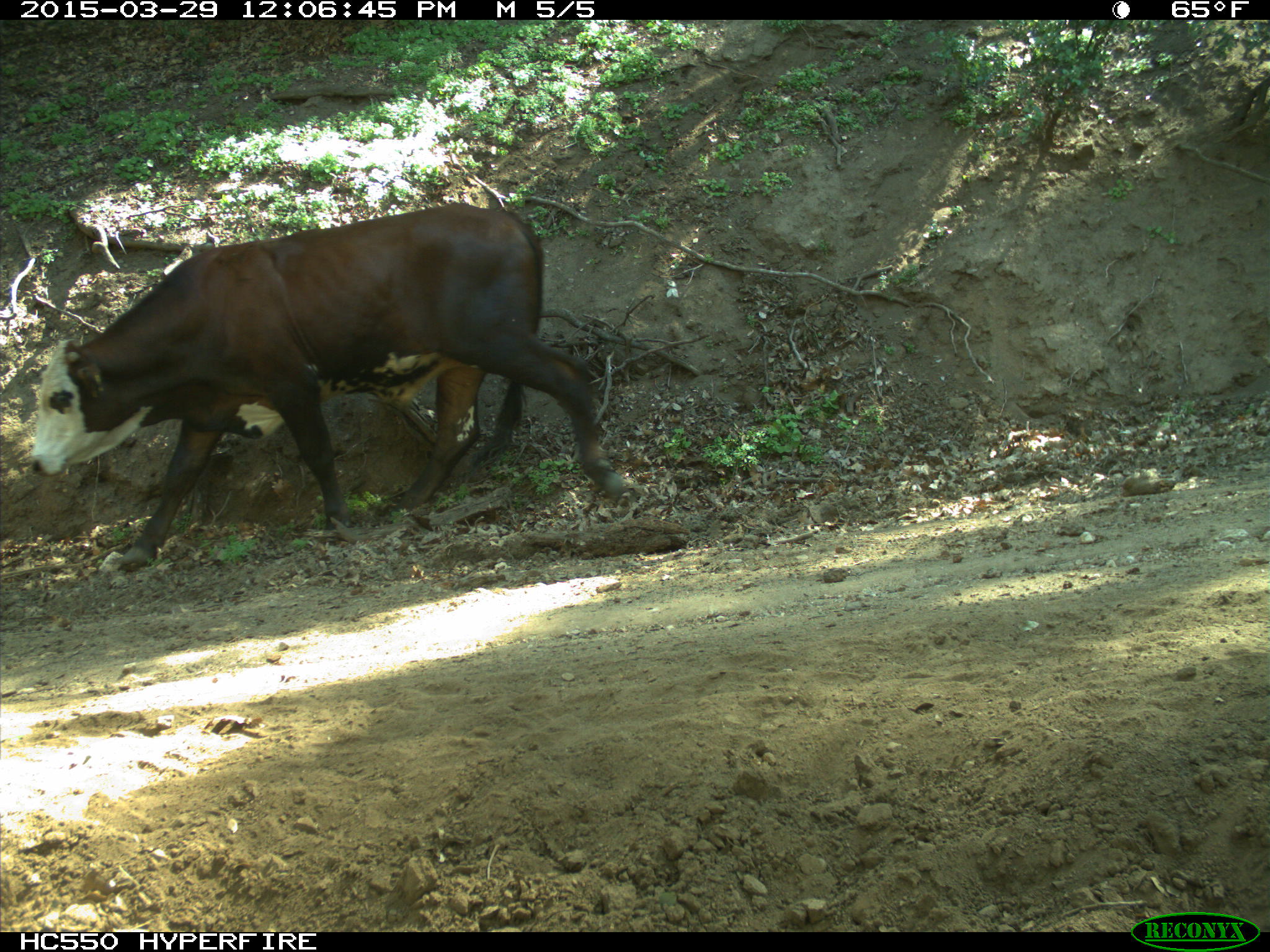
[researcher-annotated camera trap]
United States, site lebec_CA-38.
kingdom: Animalia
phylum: Chordata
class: Mammalia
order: Artiodactyla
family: Bovidae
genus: Bos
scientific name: Bos taurus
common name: domestic cow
Bos taurus (domestic cow).